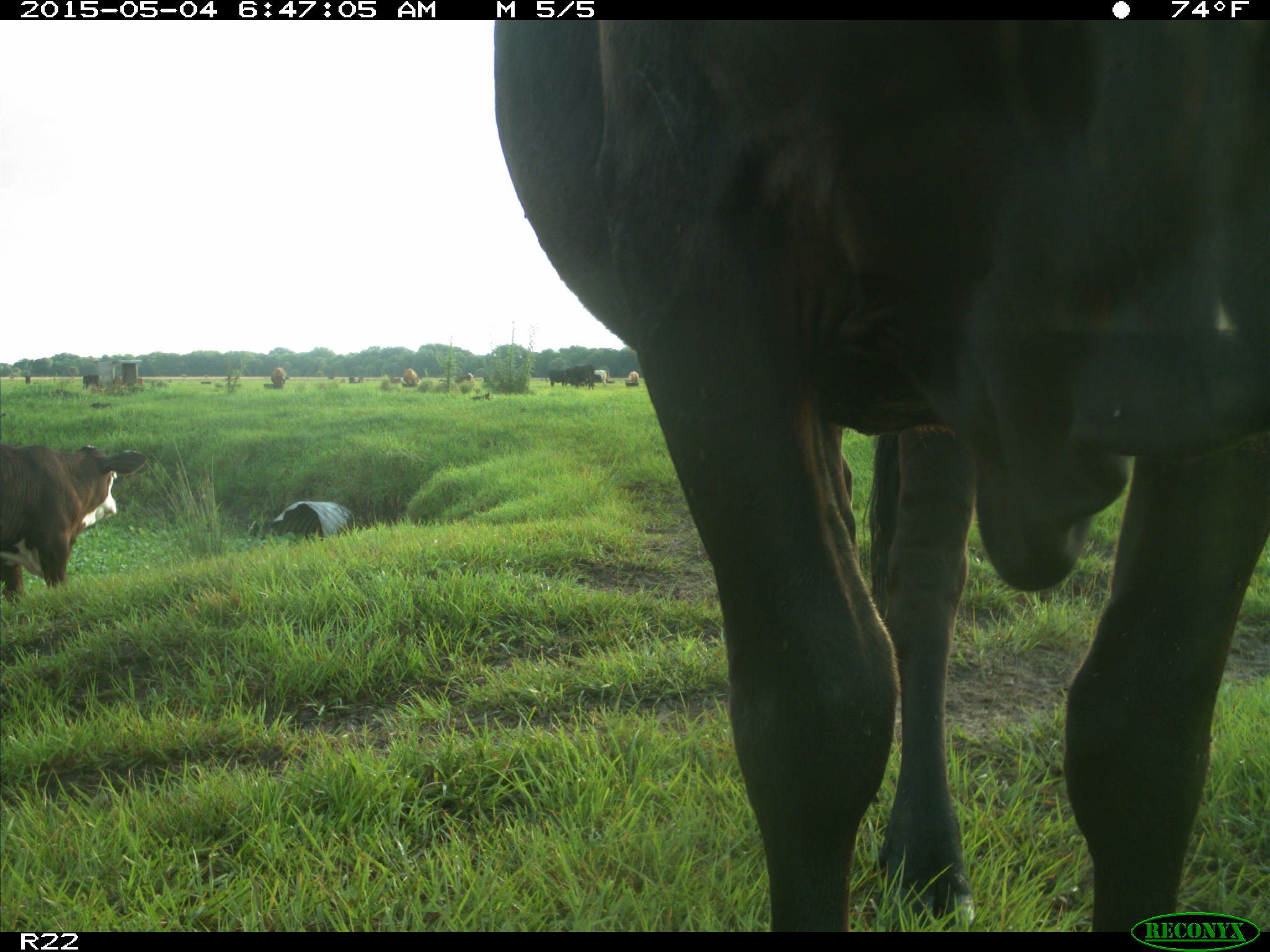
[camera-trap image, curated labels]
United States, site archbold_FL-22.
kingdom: Animalia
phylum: Chordata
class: Mammalia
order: Artiodactyla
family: Bovidae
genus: Bos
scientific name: Bos taurus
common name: domestic cow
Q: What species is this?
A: Bos taurus (domestic cow).